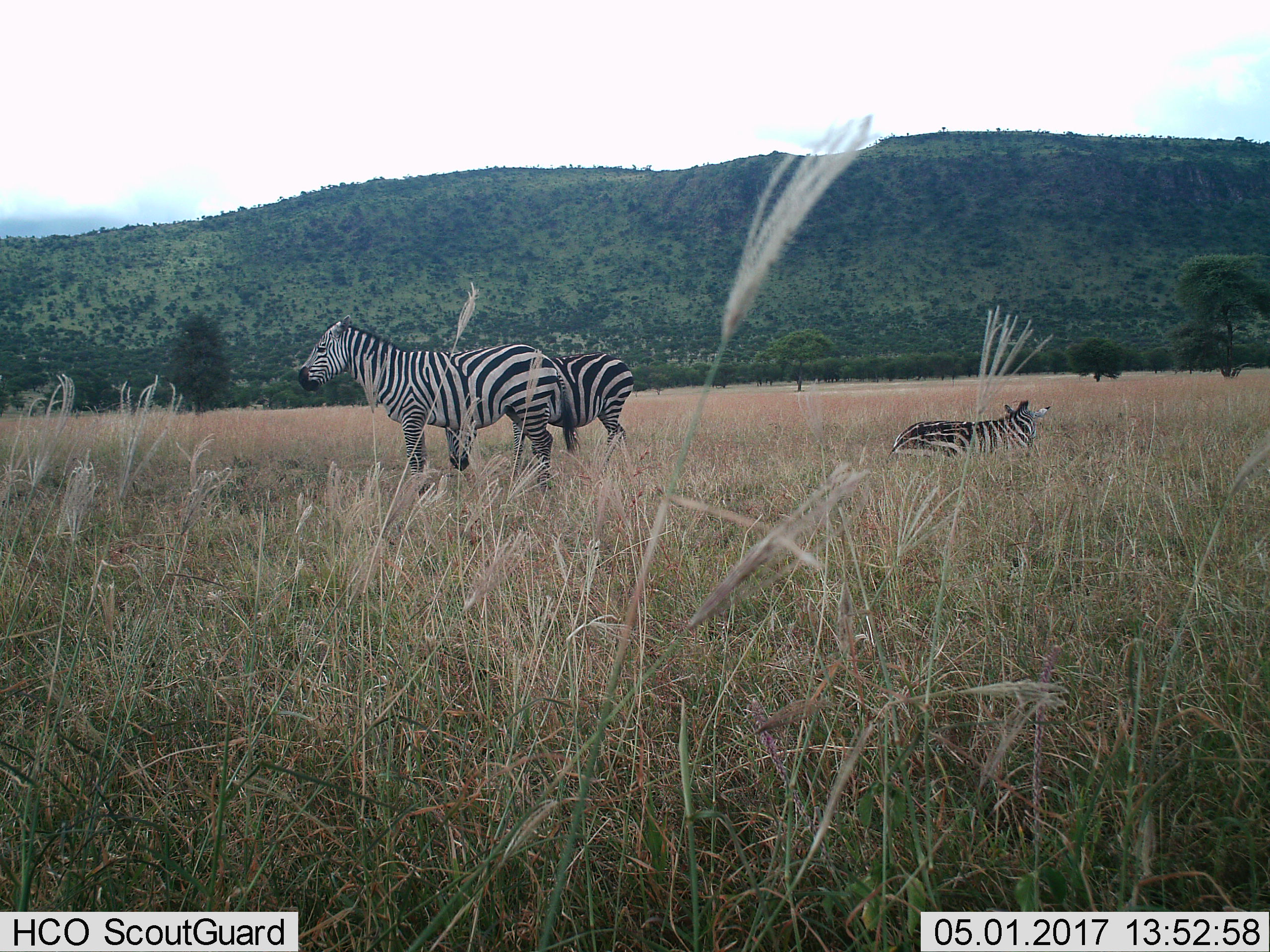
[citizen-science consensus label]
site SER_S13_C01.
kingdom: Animalia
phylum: Chordata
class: Mammalia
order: Perissodactyla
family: Equidae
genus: Equus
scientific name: Equus quagga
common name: plains zebra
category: zebraplains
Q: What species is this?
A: Zebraplains (plains zebra) (Equus quagga).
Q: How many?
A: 3.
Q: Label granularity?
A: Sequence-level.